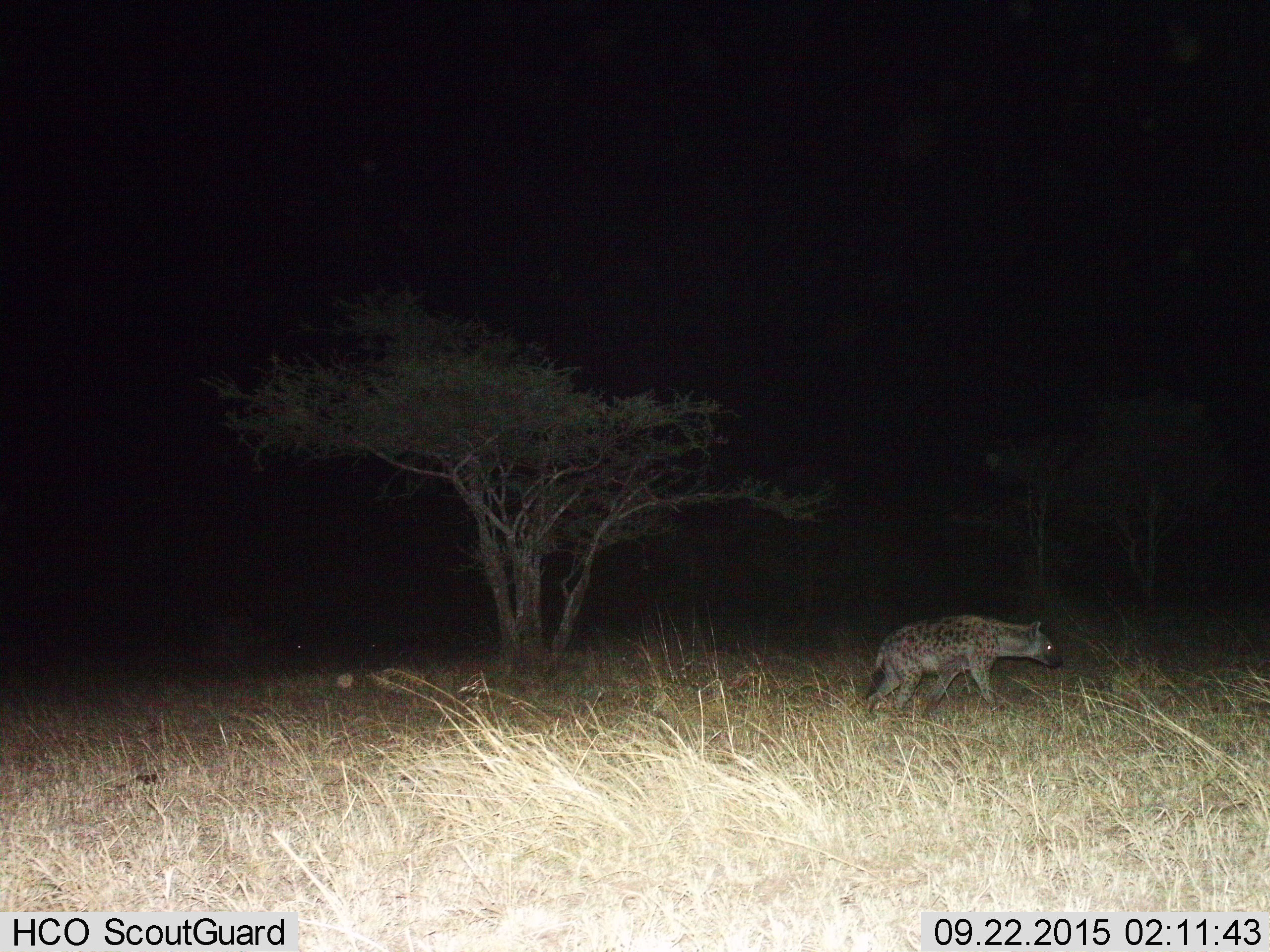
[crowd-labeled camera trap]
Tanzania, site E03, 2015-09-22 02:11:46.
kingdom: Animalia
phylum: Chordata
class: Mammalia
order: Carnivora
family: Hyaenidae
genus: Crocuta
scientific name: Crocuta crocuta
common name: spotted hyena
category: hyenaspotted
Hyenaspotted (spotted hyena) (Crocuta crocuta), count 1. Behavior (volunteer vote fractions): standing 6%, resting 0%, moving 100%, interacting 0%. Young present (vote fraction): 0%. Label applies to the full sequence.